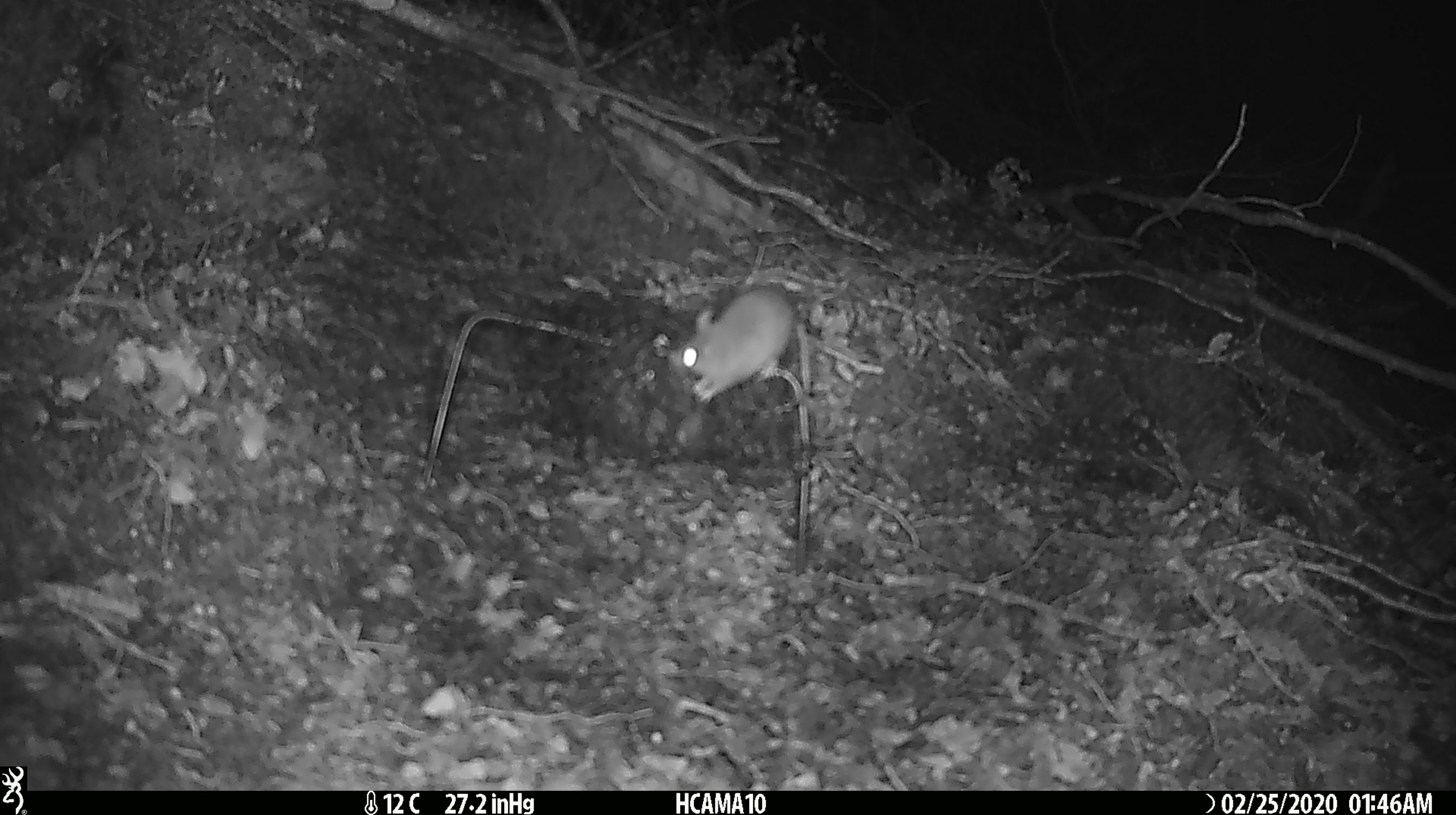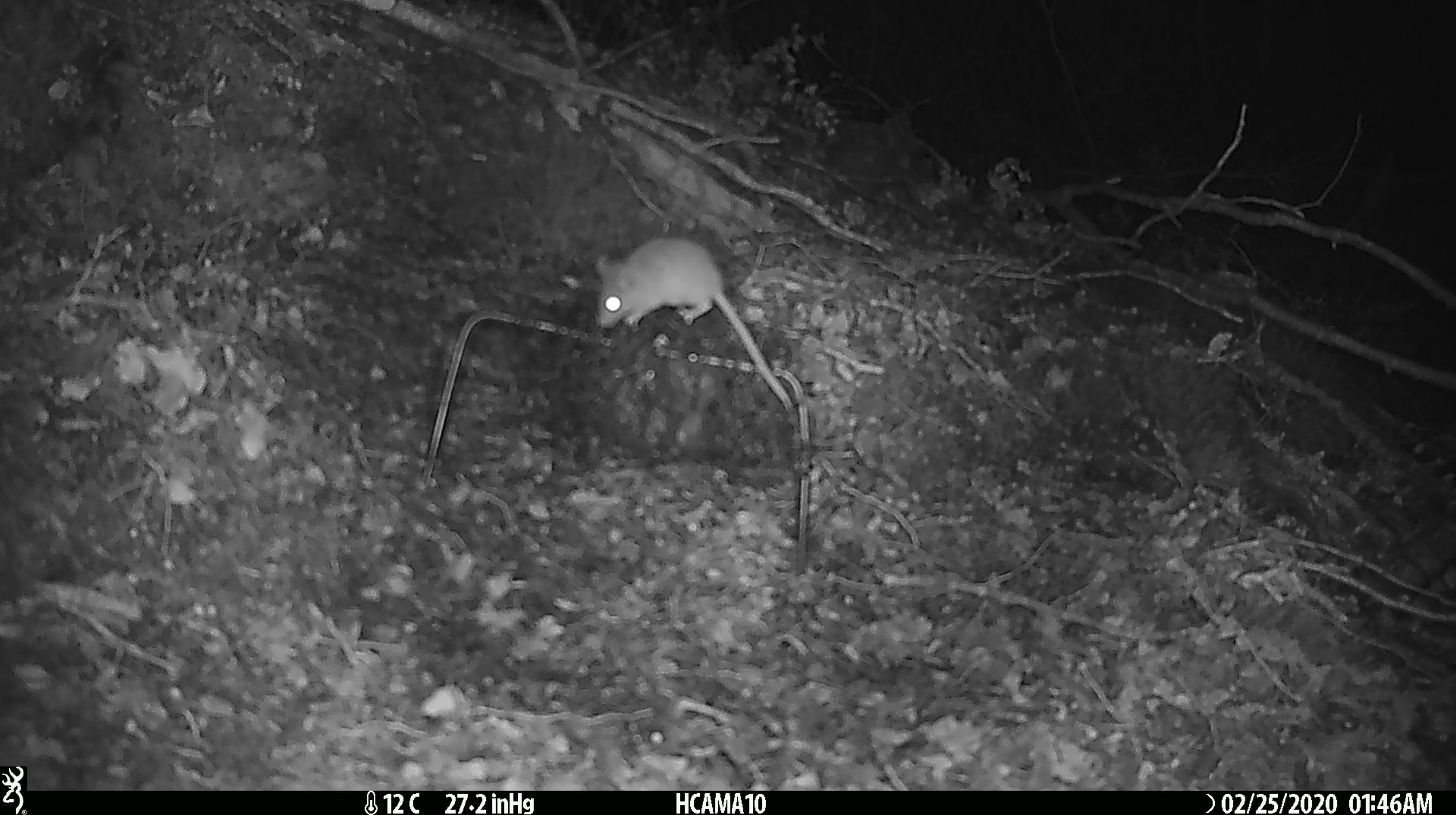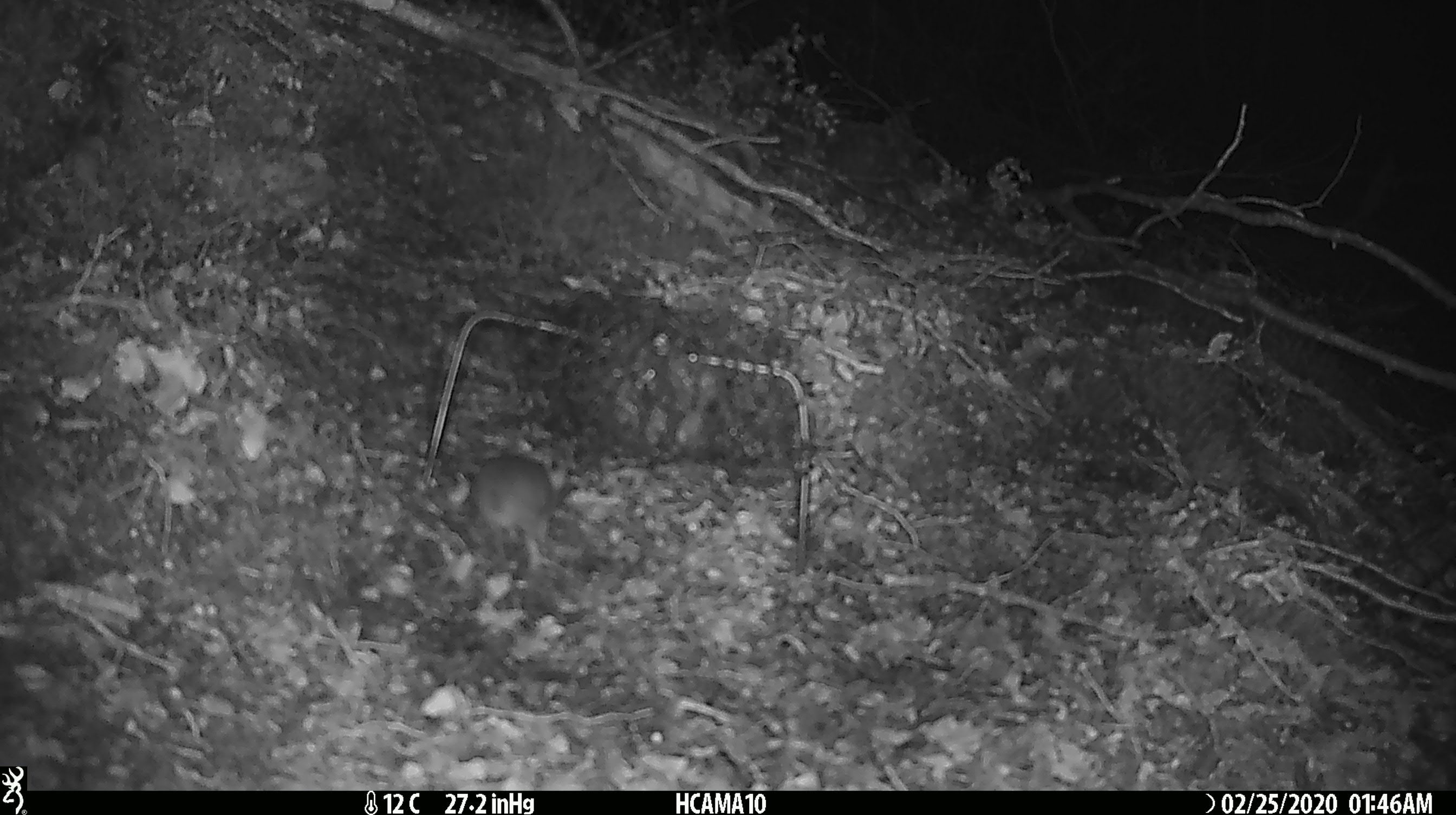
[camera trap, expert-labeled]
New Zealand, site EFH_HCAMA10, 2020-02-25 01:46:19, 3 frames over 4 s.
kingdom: Animalia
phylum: Chordata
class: Mammalia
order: Rodentia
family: Muridae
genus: Mus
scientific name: Mus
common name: mouse